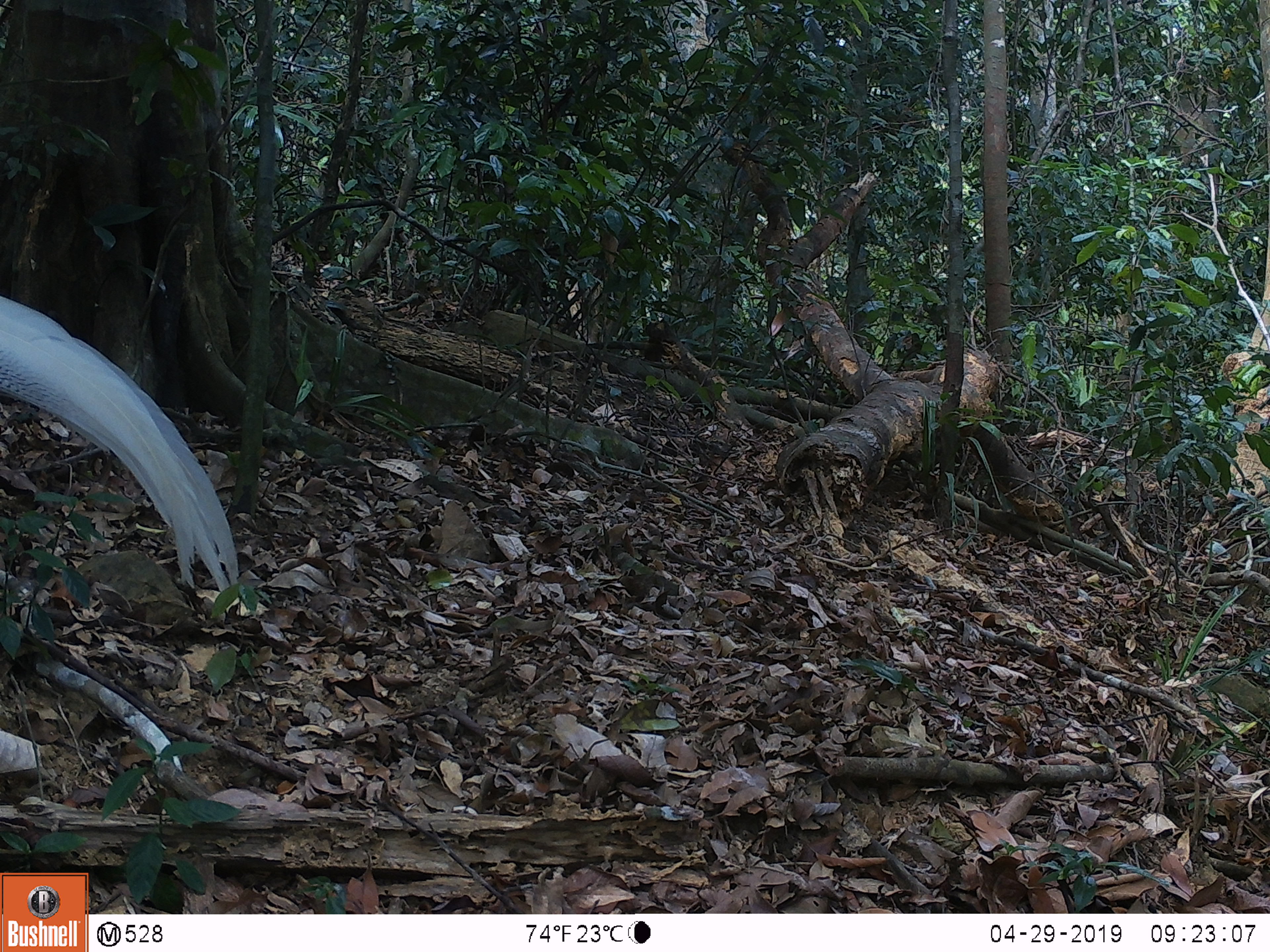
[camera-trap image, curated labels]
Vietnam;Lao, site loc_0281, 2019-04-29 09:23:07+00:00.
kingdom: Animalia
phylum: Chordata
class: Aves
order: Galliformes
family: Phasianidae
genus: Lophura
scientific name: Lophura nycthemera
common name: silver pheasant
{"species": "silver pheasant (Lophura nycthemera)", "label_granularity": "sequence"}